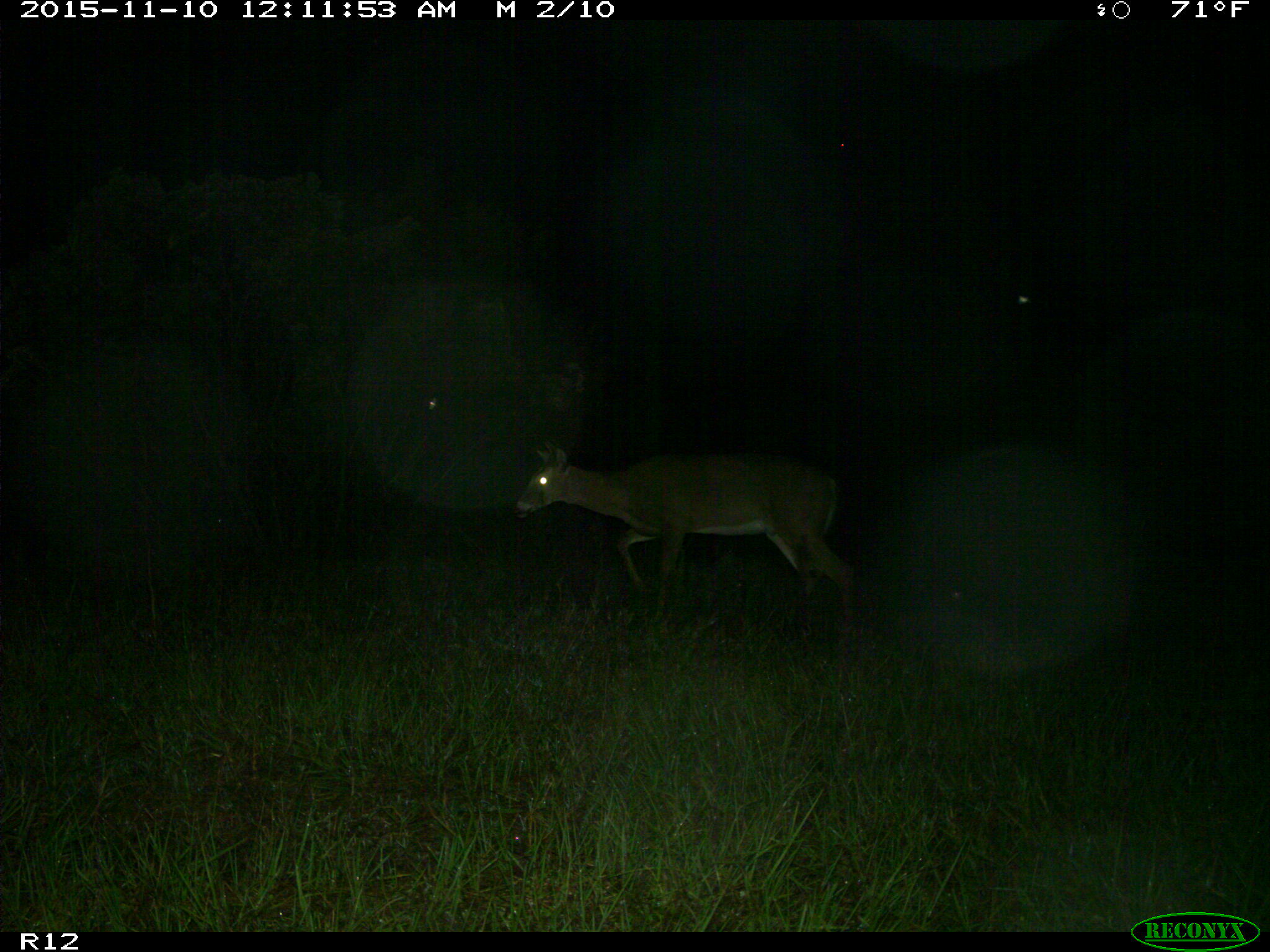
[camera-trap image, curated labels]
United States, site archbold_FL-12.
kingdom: Animalia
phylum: Chordata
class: Mammalia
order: Artiodactyla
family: Cervidae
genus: Odocoileus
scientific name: Odocoileus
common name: deer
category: unidentified deer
Unidentified deer (deer) (Odocoileus).